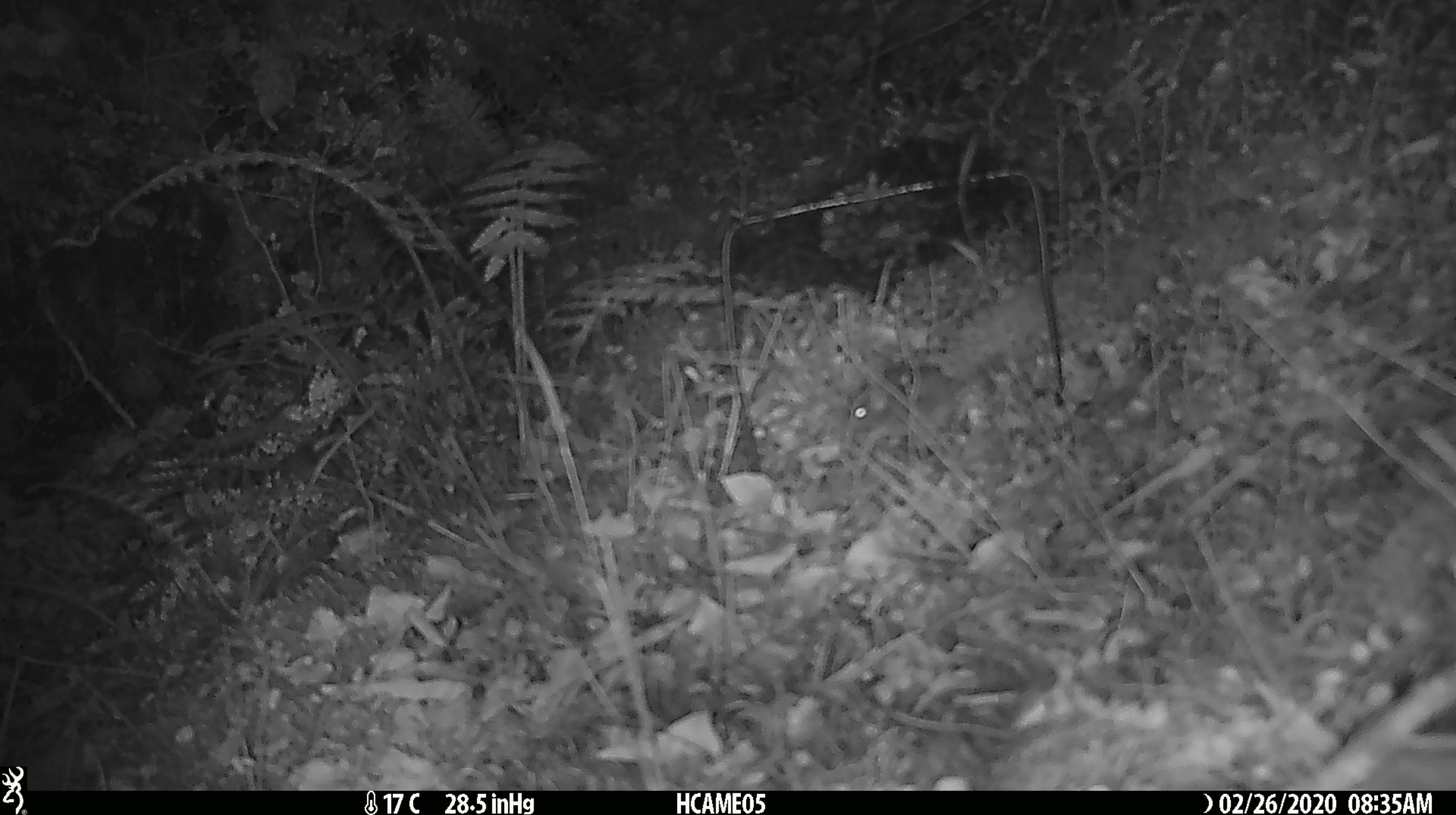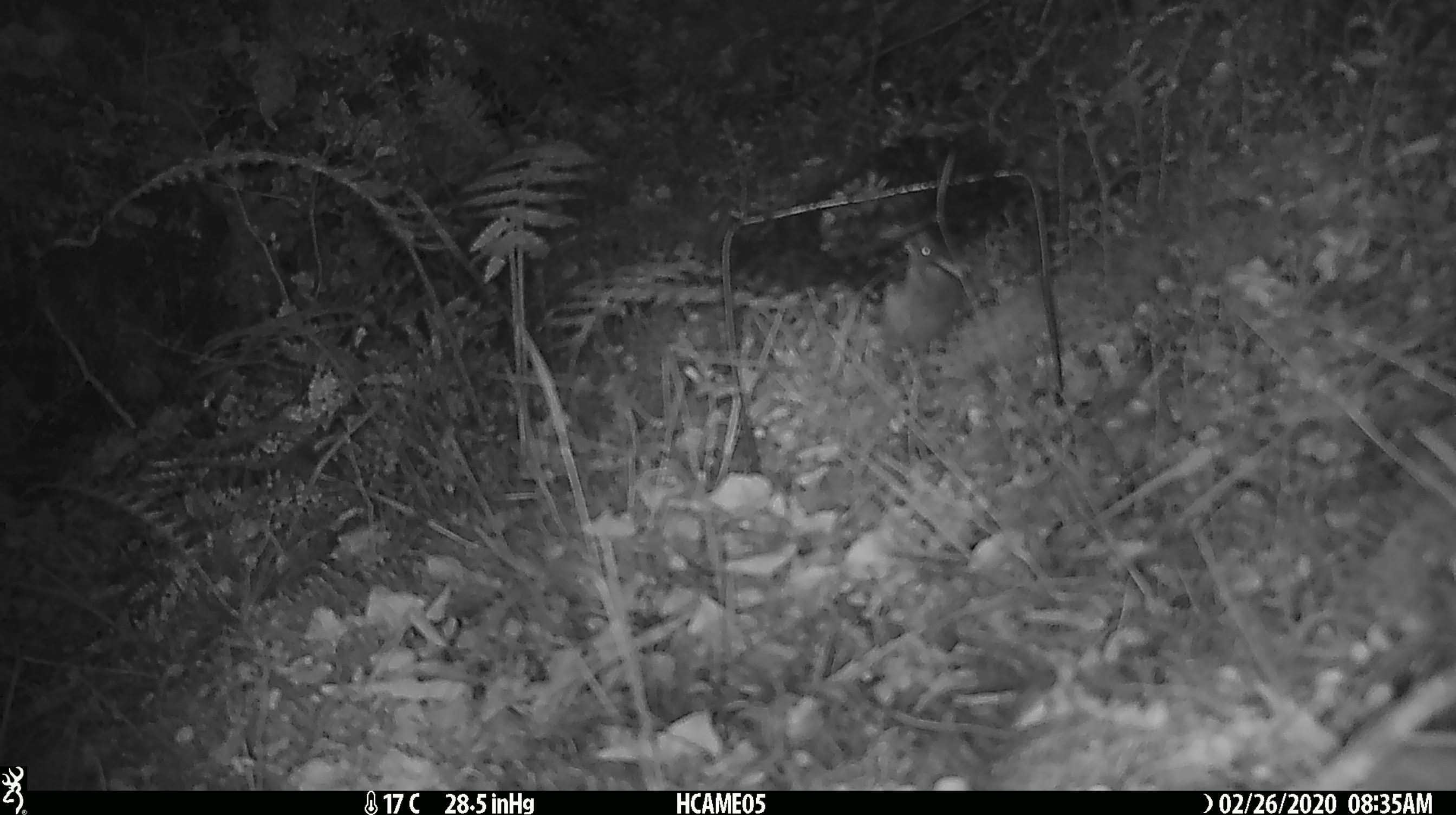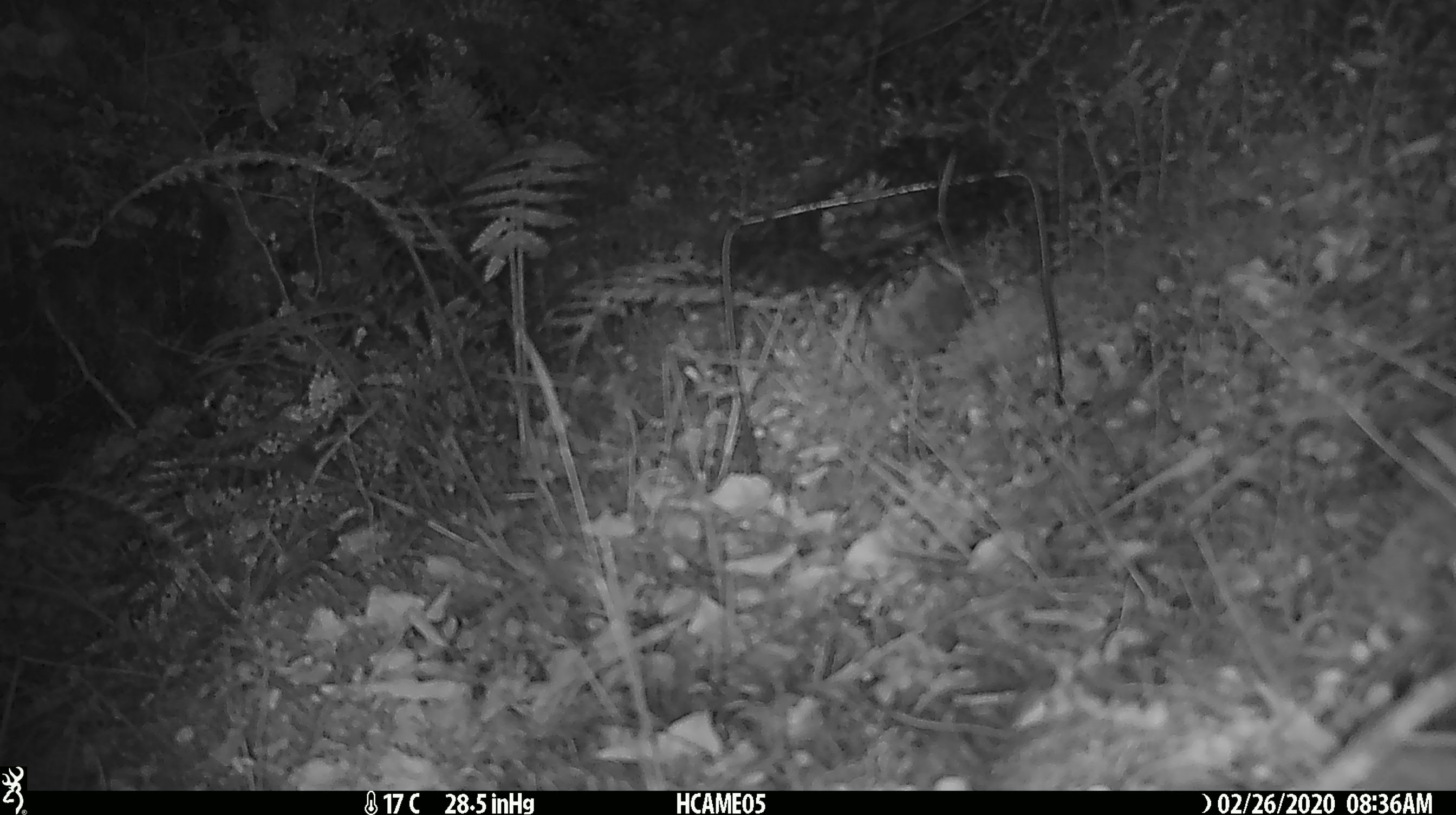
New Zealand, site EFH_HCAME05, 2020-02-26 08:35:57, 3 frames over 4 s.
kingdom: Animalia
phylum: Chordata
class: Mammalia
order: Rodentia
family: Muridae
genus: Mus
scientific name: Mus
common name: mouse